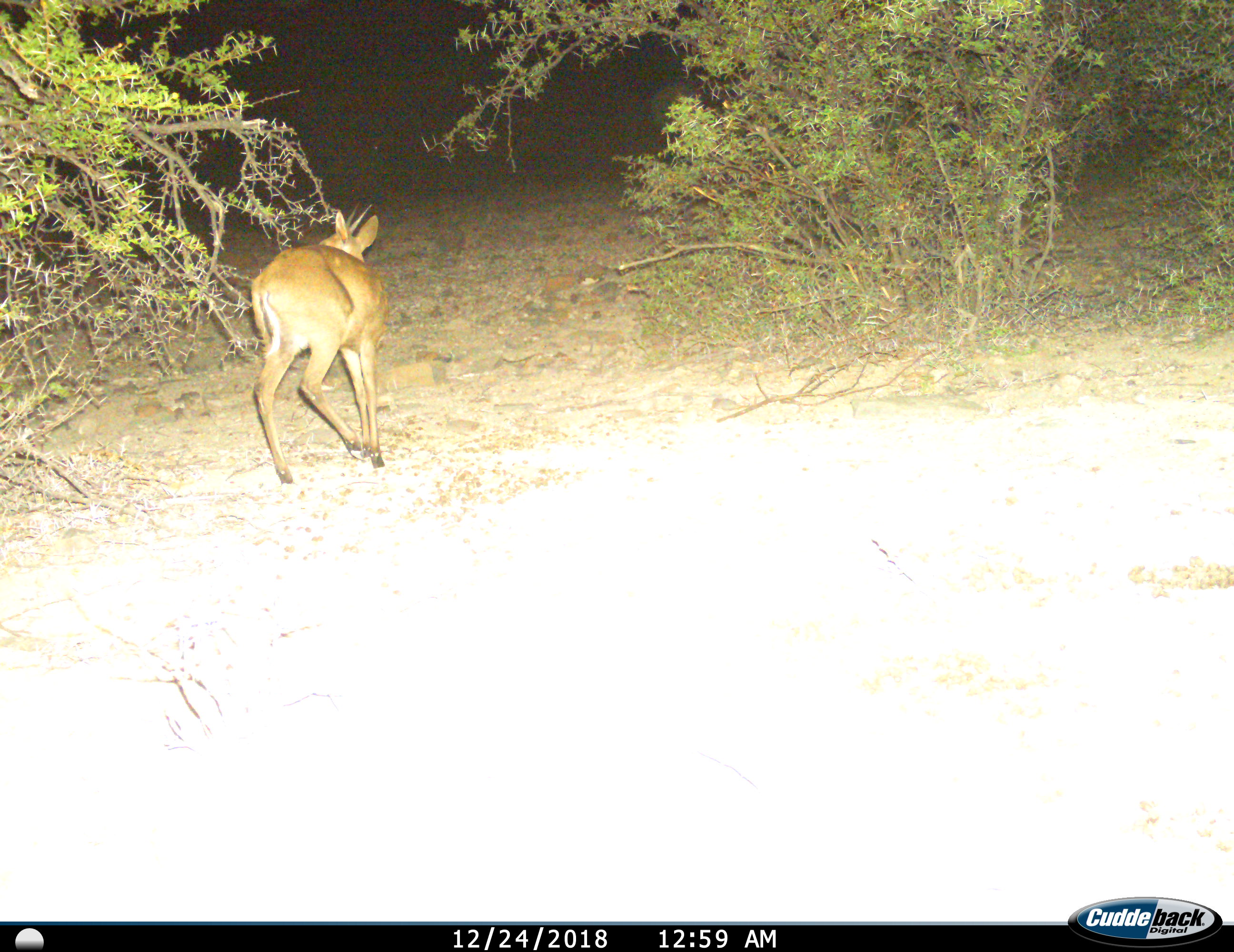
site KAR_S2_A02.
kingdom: Animalia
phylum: Chordata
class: Mammalia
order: Artiodactyla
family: Bovidae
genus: Sylvicapra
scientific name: Sylvicapra grimmia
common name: common duiker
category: duikercommongrey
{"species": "duikercommongrey (common duiker) (Sylvicapra grimmia)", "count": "1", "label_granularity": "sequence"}